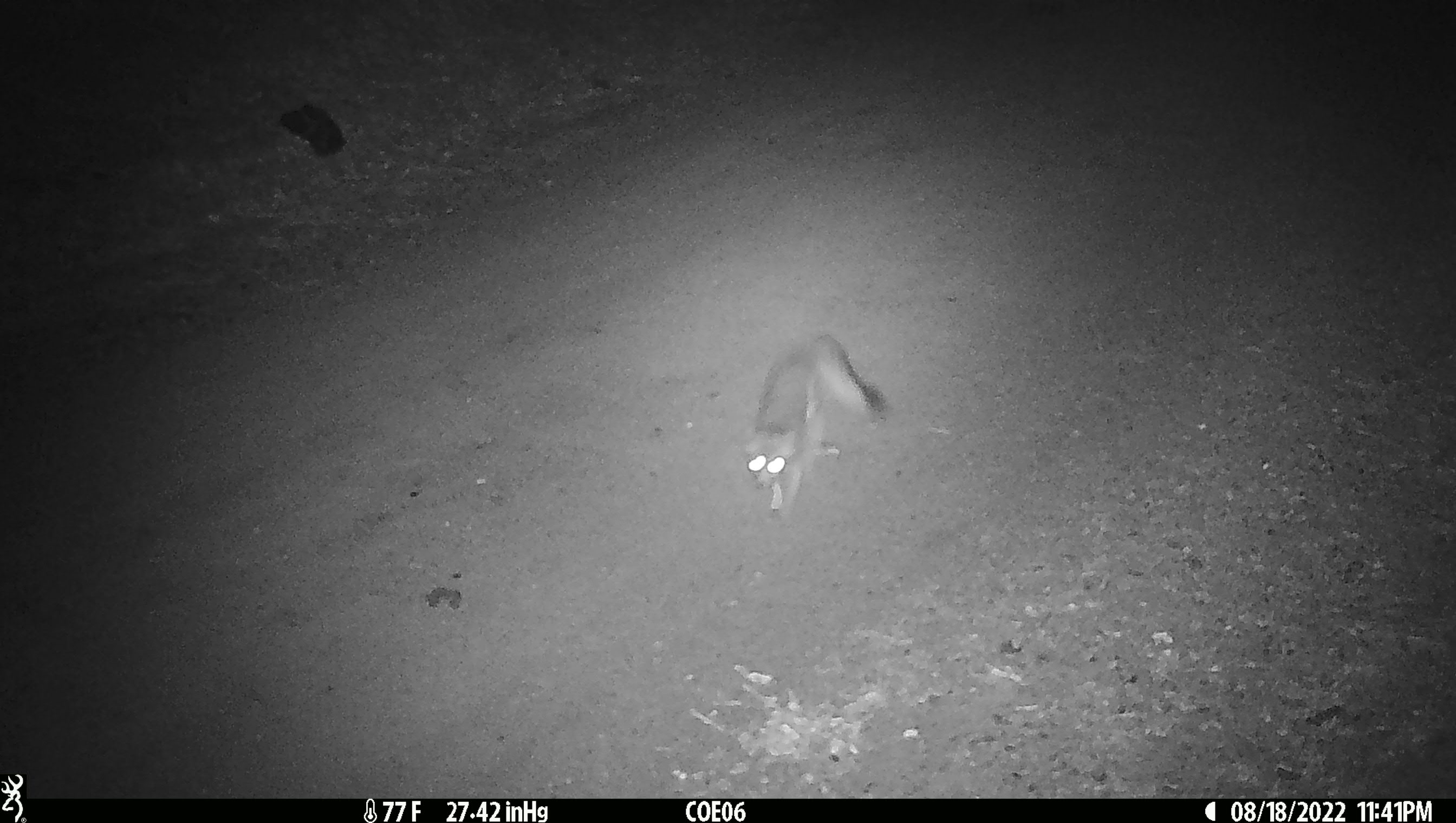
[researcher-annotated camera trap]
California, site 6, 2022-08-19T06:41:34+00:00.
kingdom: Animalia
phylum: Chordata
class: Mammalia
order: Carnivora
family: Canidae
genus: Urocyon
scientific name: Urocyon cinereoargenteus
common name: gray fox